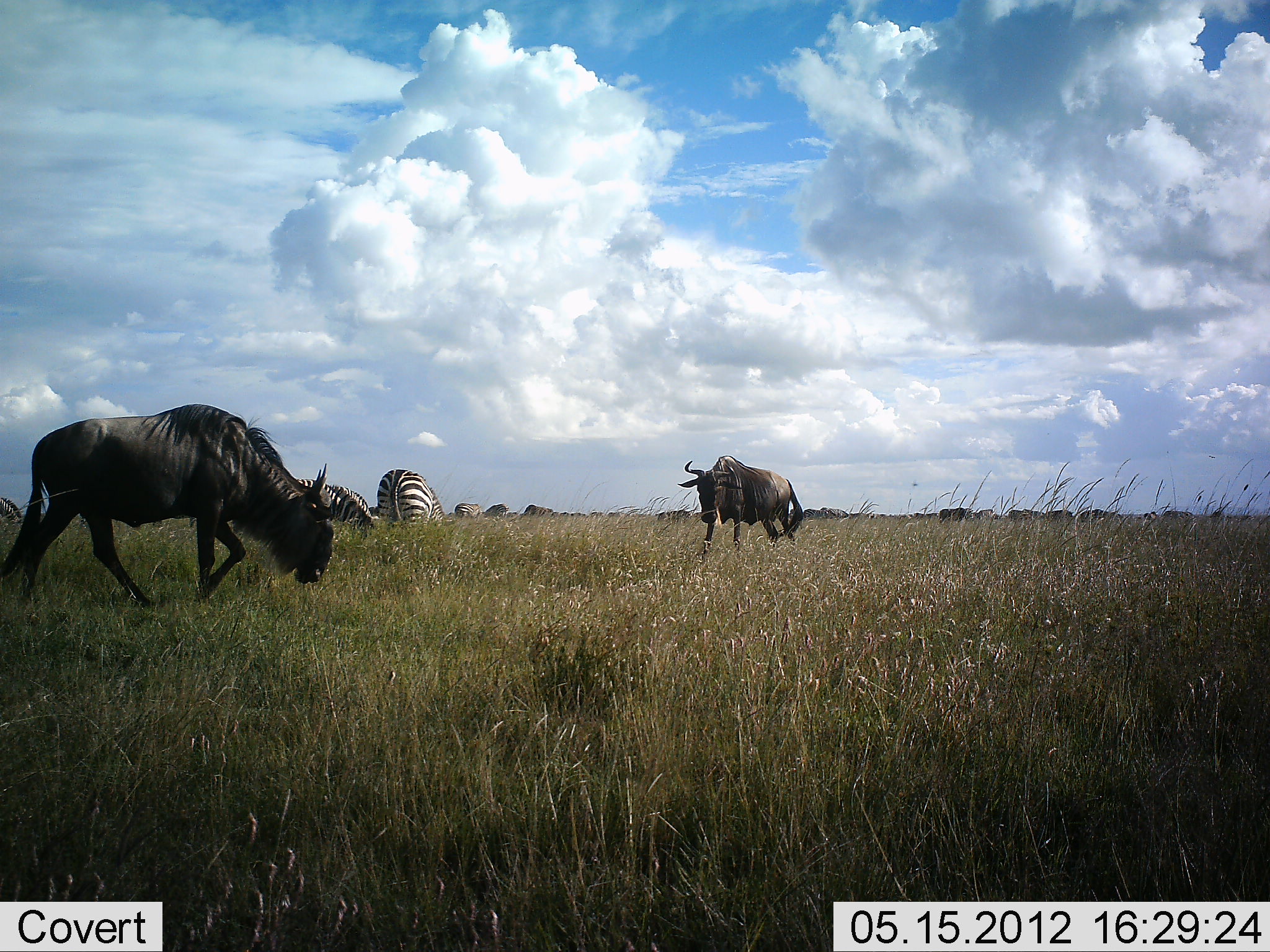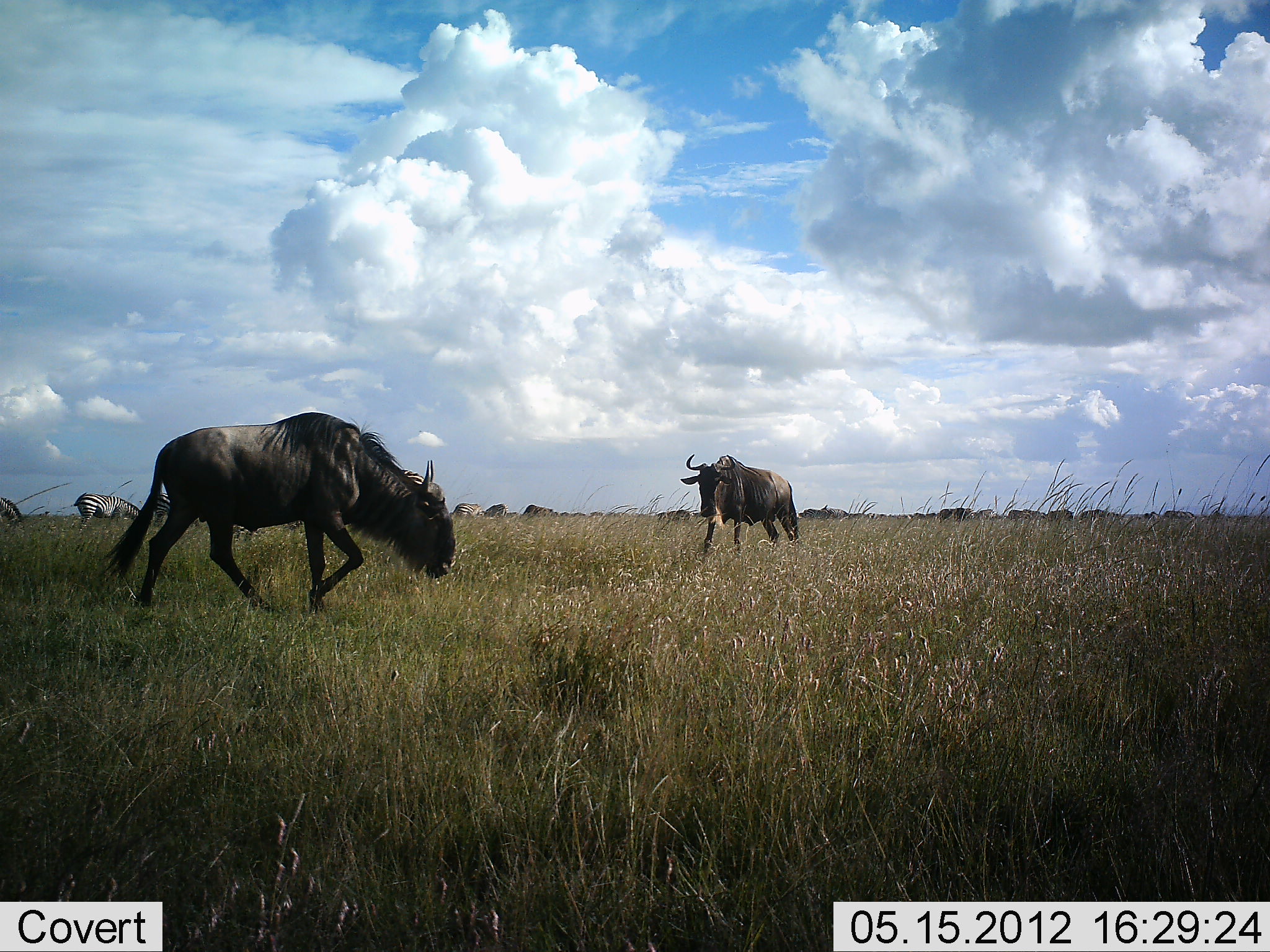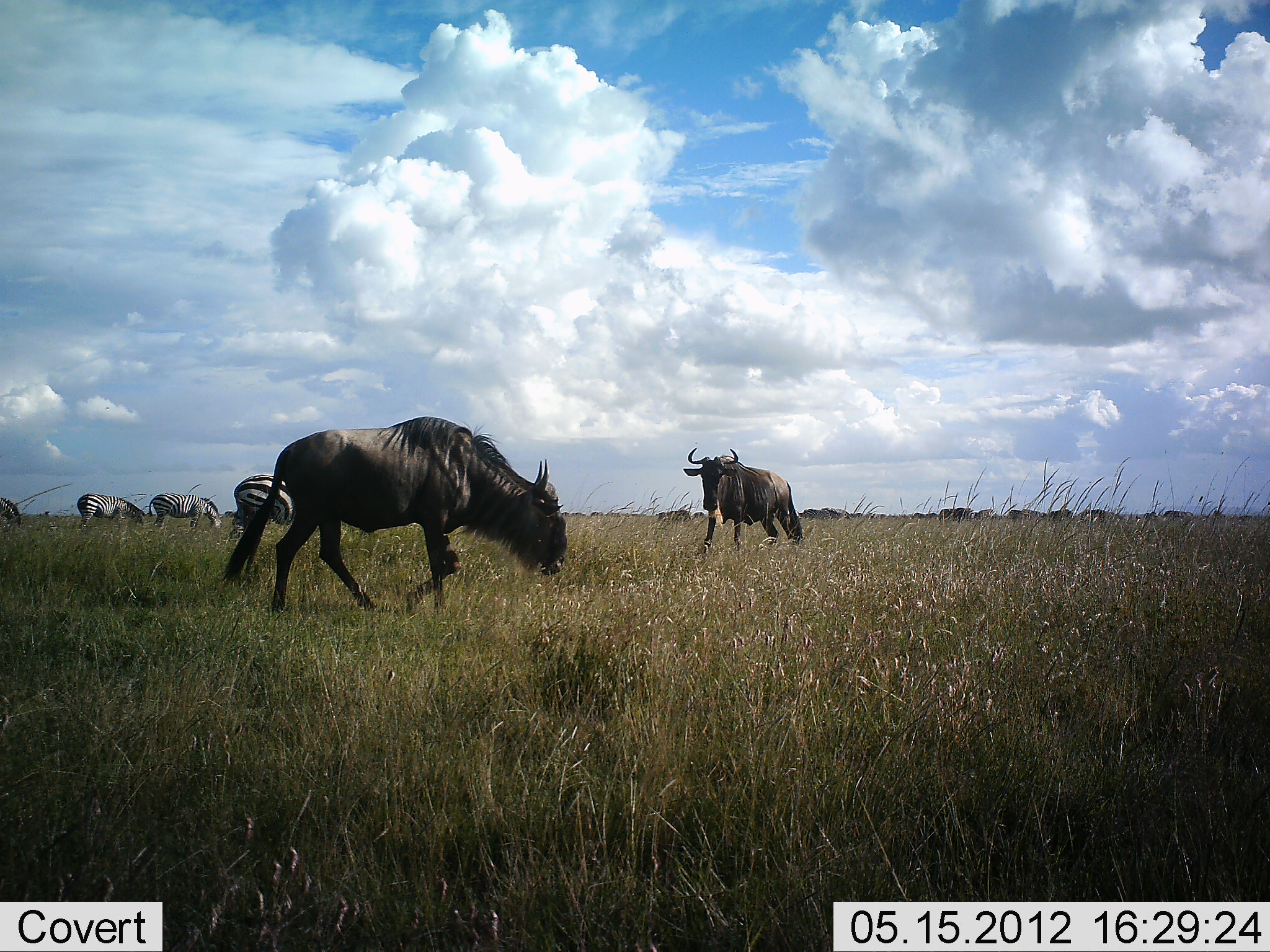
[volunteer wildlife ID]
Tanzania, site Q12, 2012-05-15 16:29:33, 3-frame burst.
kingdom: Animalia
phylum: Chordata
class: Mammalia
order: Artiodactyla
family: Bovidae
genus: Connochaetes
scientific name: Connochaetes taurinus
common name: blue wildebeest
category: wildebeest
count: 4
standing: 73%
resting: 0%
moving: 91%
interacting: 0%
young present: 0%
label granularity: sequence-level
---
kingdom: Animalia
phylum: Chordata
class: Mammalia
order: Perissodactyla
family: Equidae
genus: Equus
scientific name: Equus quagga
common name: plains zebra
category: zebra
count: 5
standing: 50%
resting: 0%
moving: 0%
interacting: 0%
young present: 0%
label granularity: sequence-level